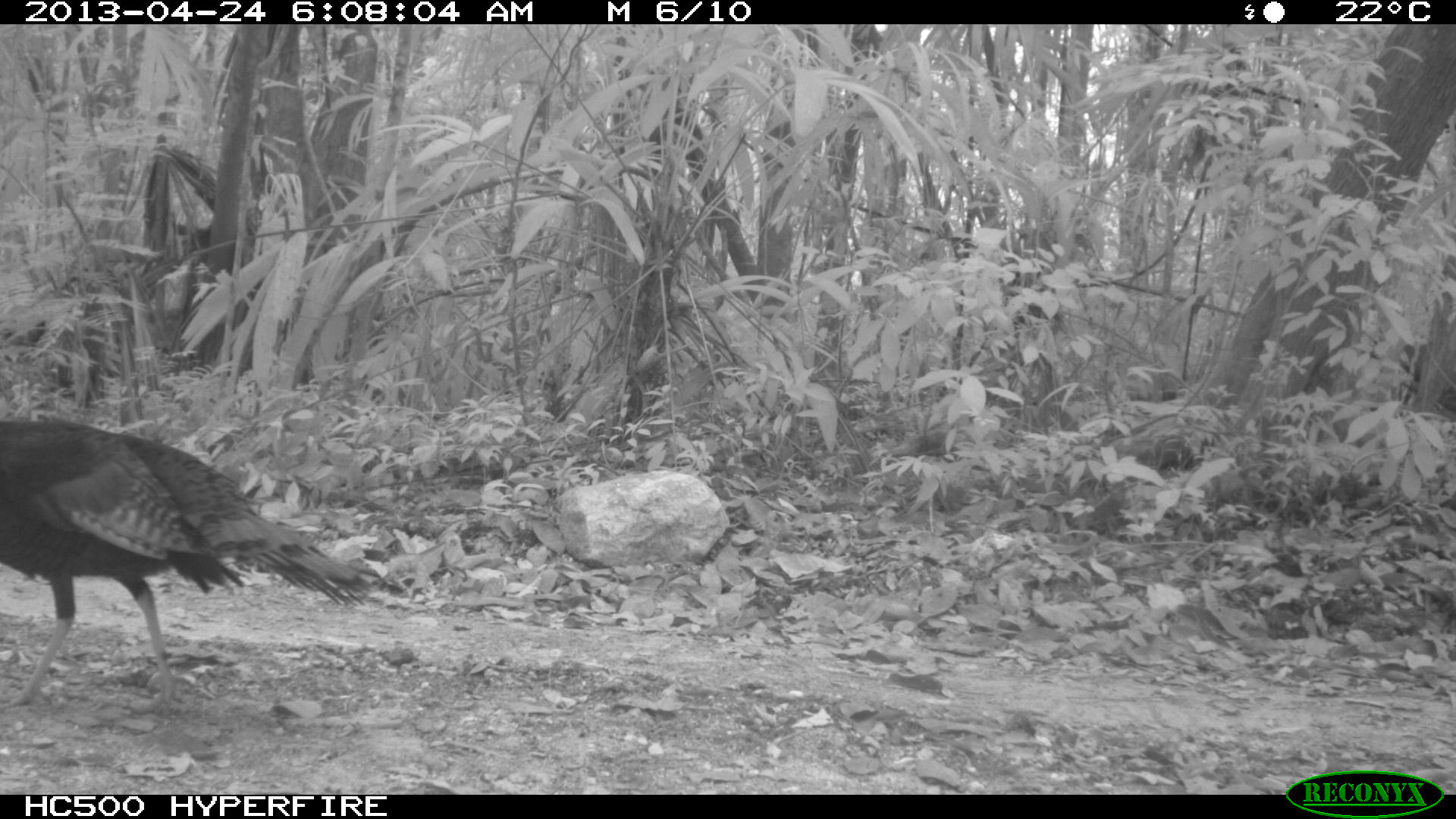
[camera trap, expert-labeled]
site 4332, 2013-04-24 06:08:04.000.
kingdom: Animalia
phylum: Chordata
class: Aves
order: Galliformes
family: Phasianidae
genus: Meleagris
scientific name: Meleagris ocellata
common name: ocellated turkey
Meleagris ocellata (ocellated turkey), count 1, sex male.